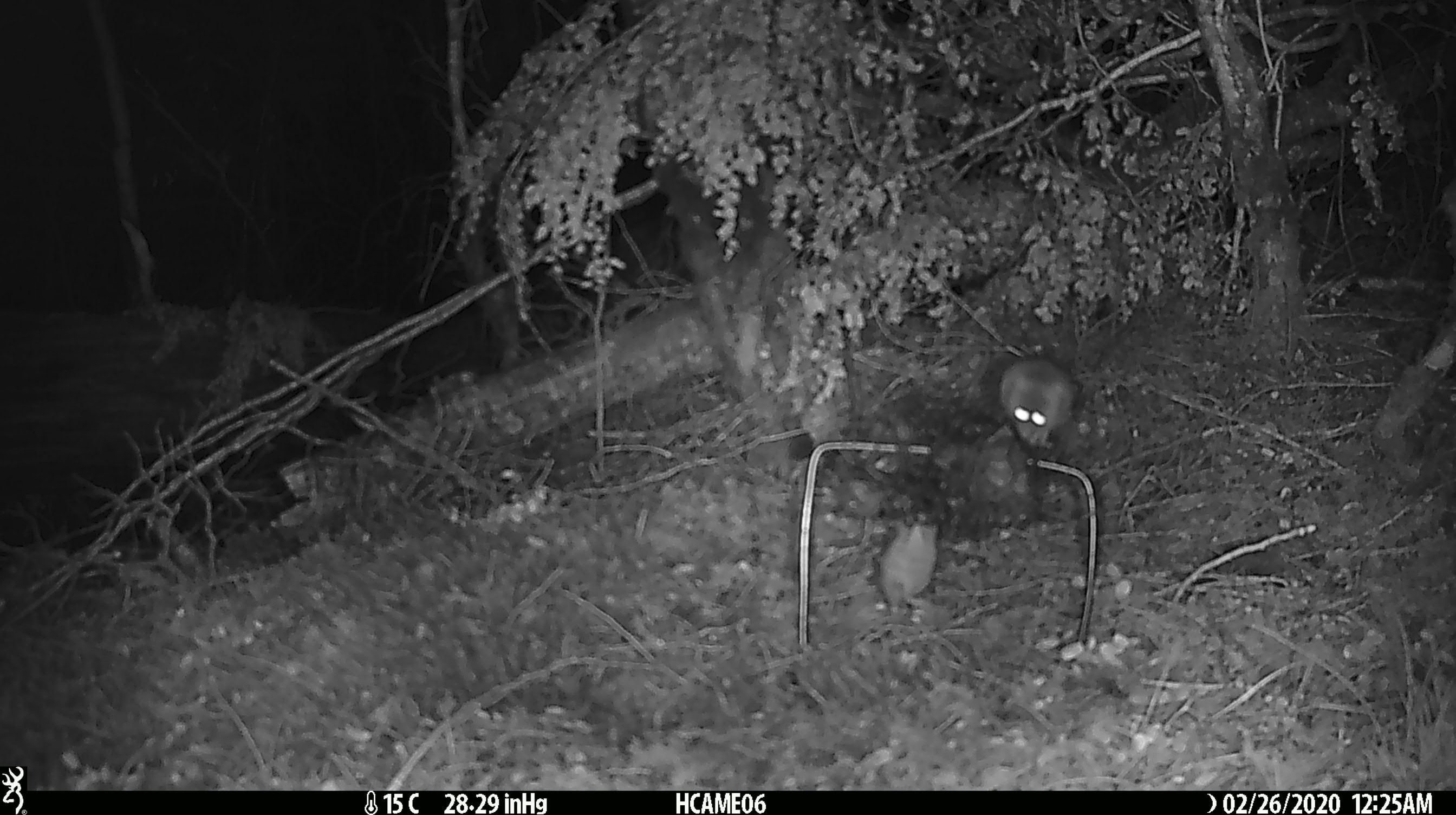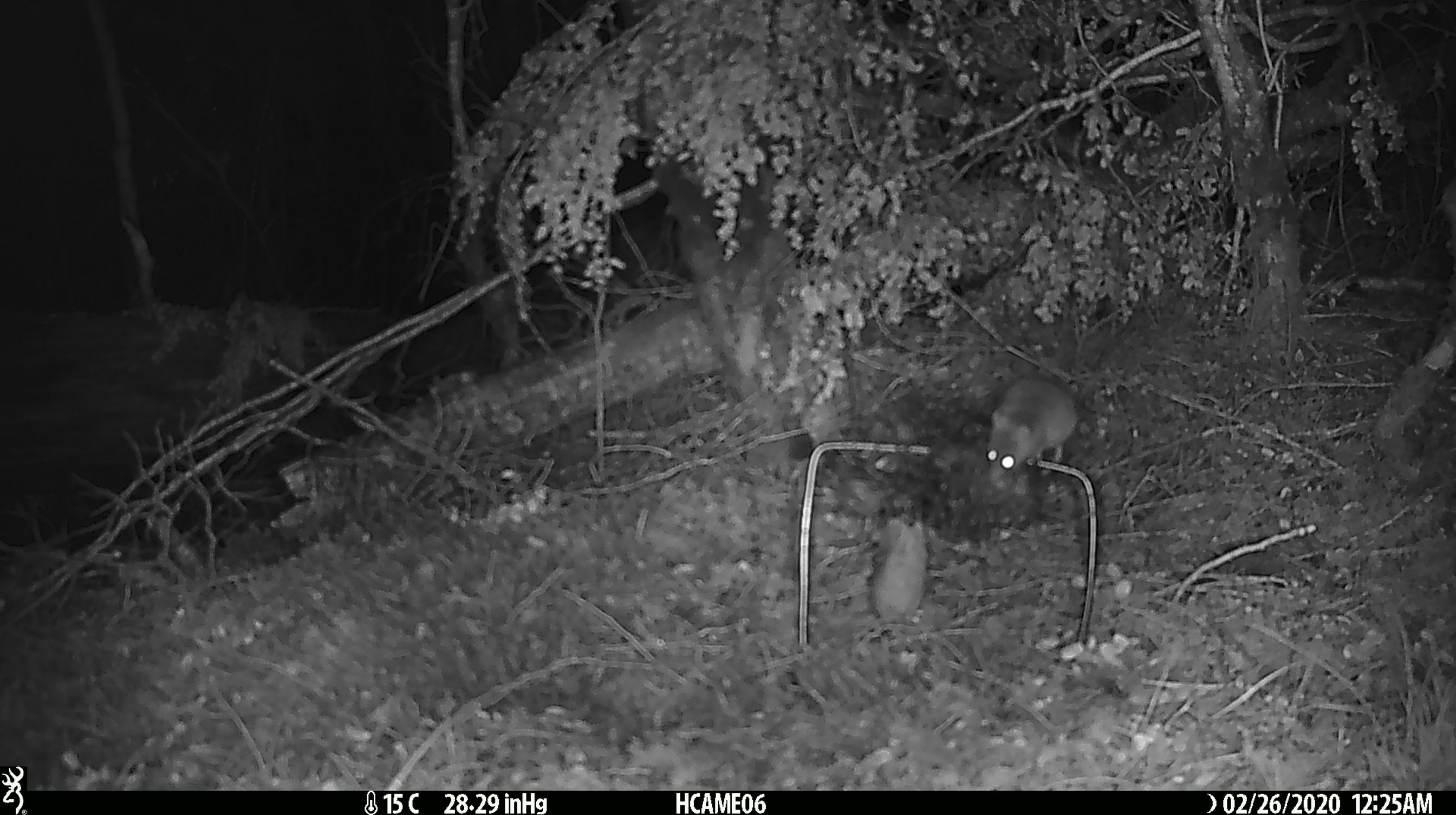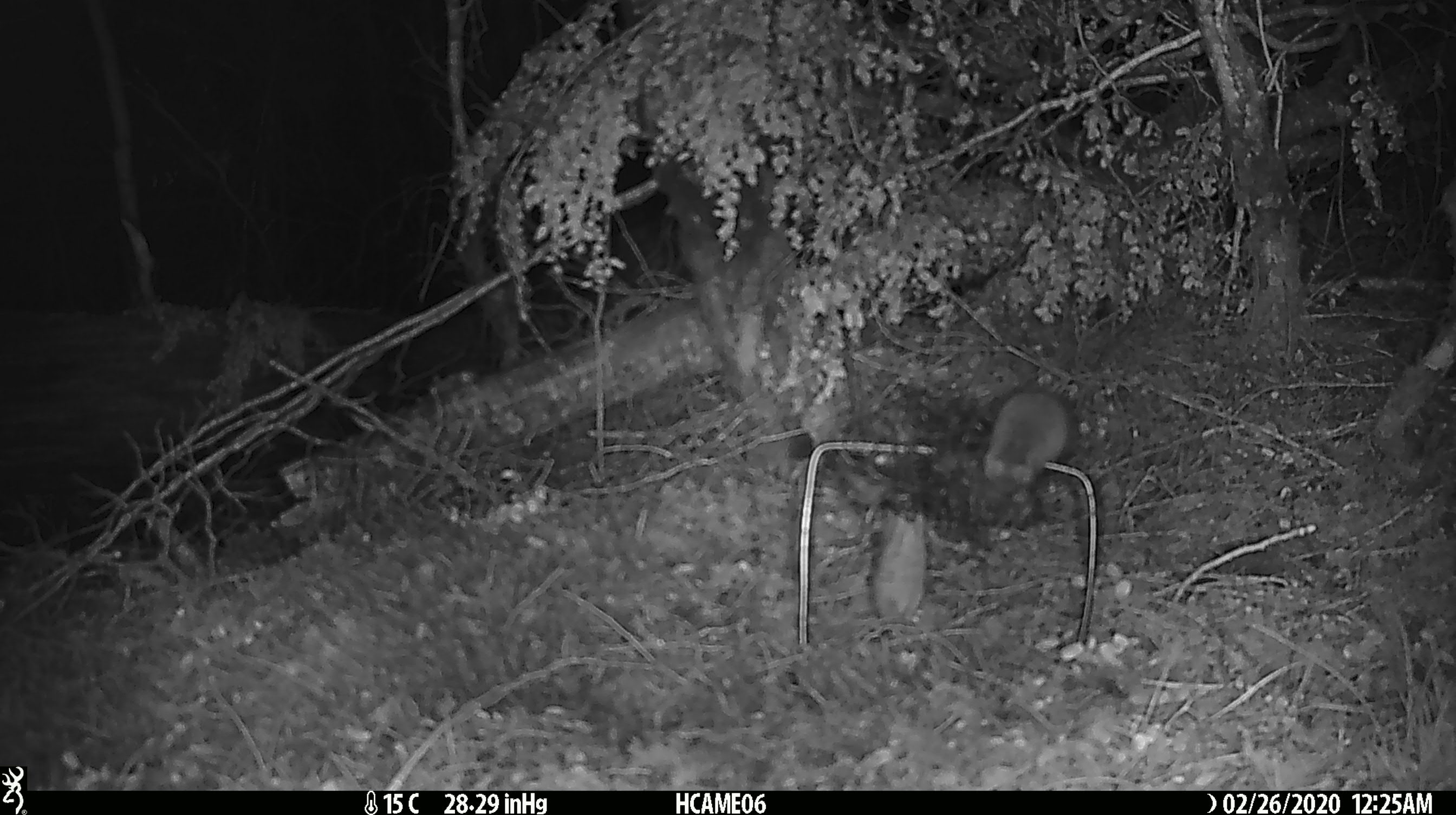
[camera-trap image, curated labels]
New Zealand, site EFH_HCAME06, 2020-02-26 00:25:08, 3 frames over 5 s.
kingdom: Animalia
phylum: Chordata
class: Mammalia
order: Rodentia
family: Muridae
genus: Mus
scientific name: Mus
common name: mouse